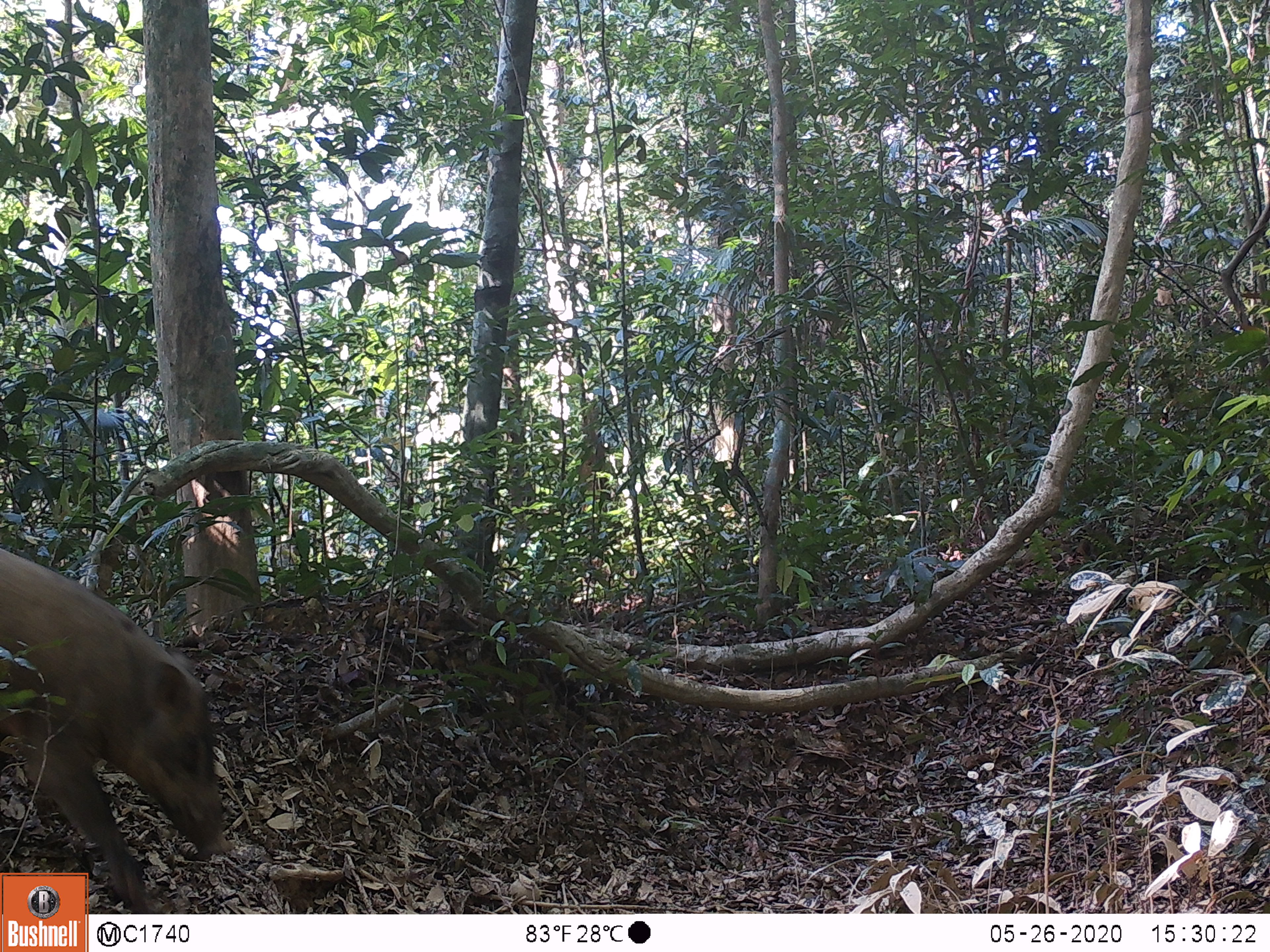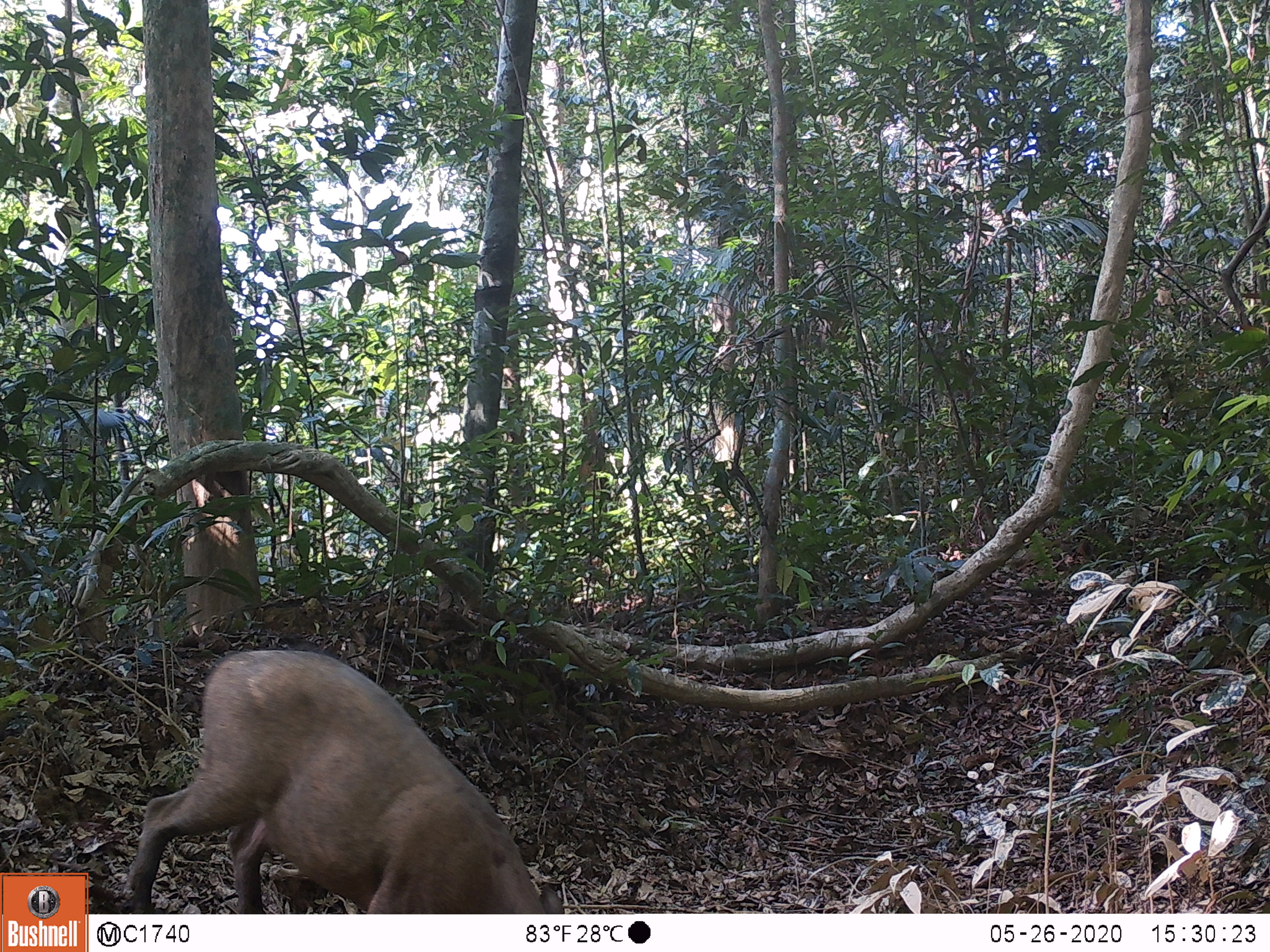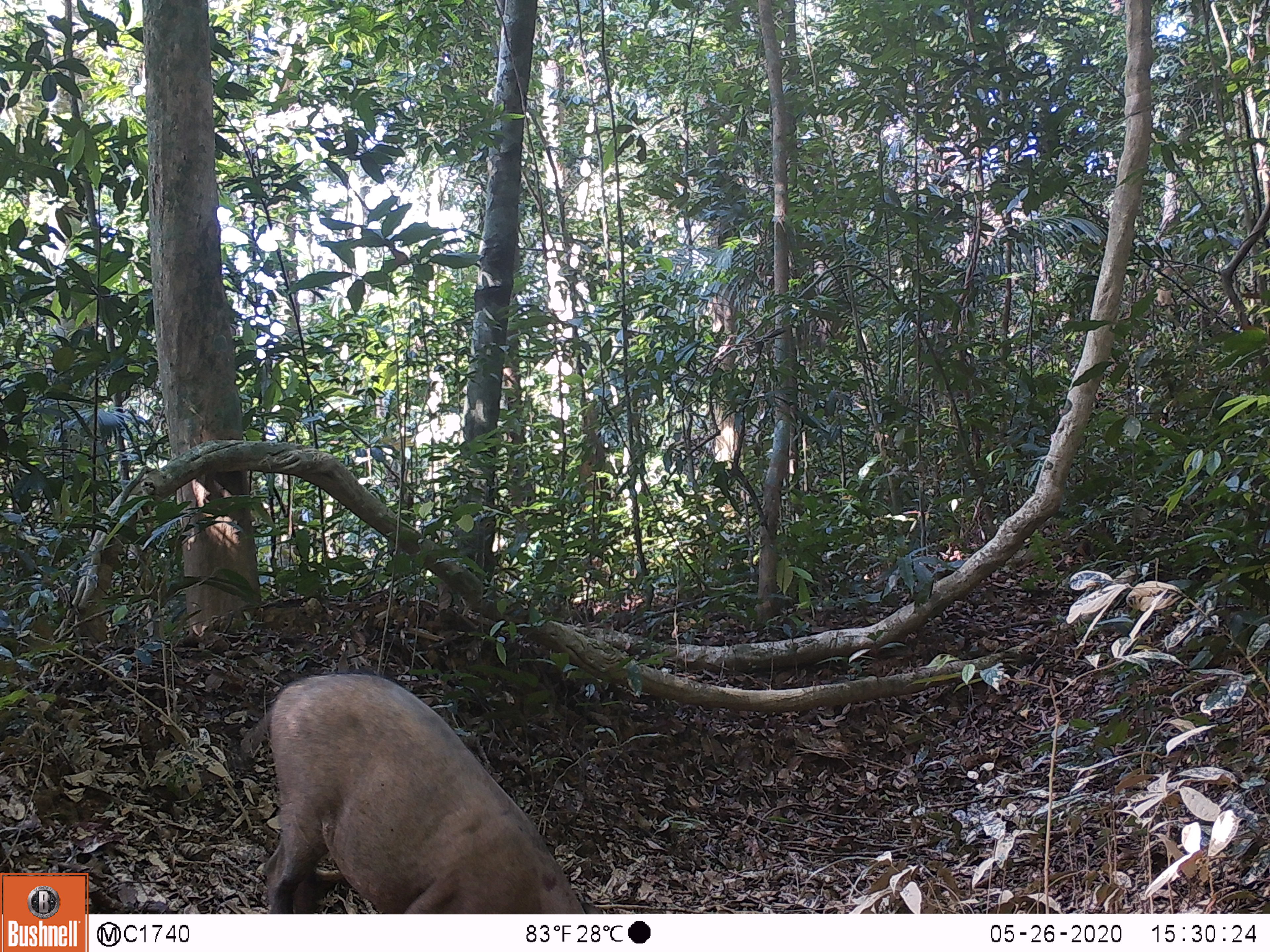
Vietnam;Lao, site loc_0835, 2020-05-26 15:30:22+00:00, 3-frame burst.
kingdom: Animalia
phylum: Chordata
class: Mammalia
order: Artiodactyla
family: Suidae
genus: Sus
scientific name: Sus scrofa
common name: eurasian wild pig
Eurasian wild pig (Sus scrofa). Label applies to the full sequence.